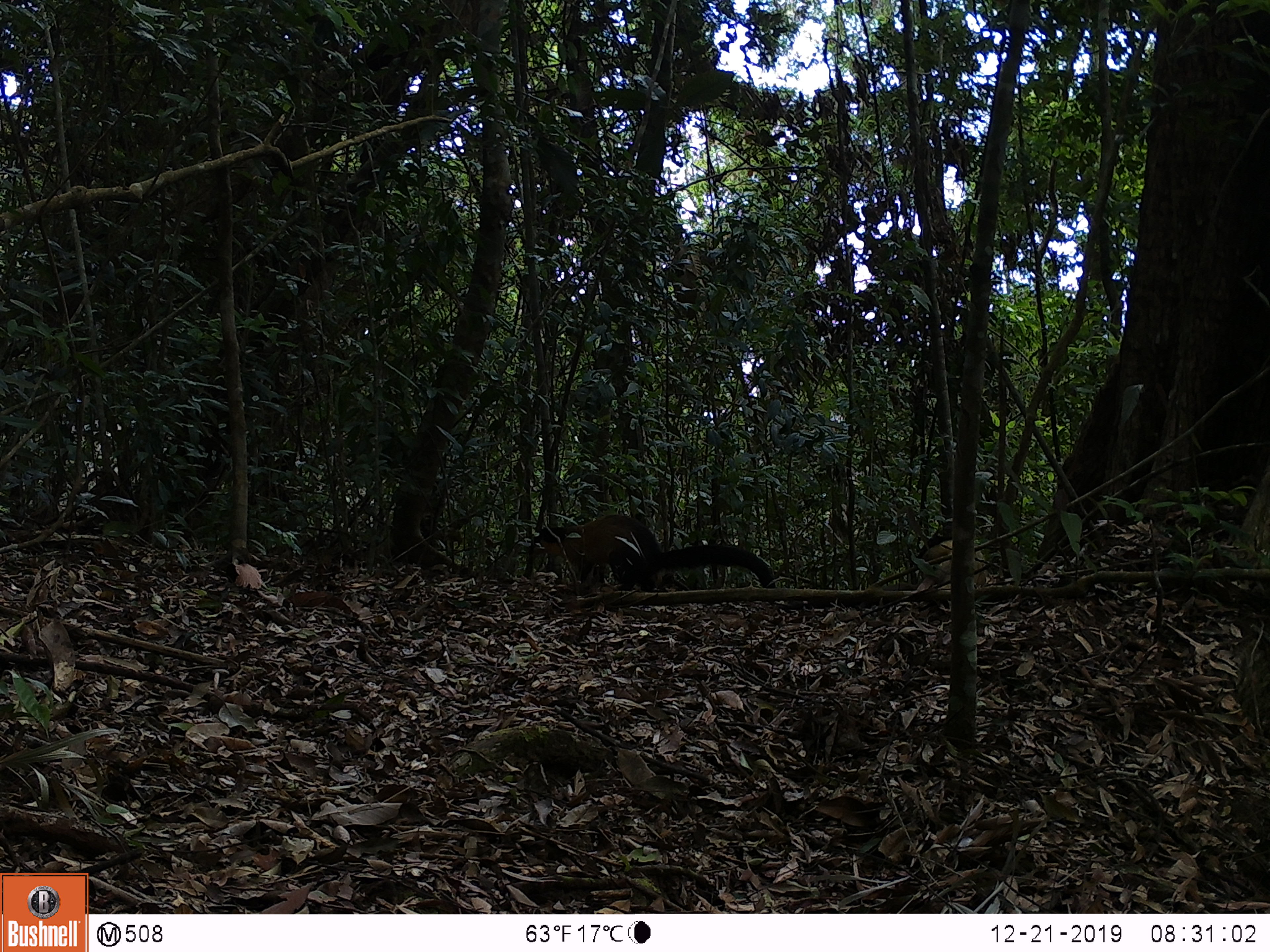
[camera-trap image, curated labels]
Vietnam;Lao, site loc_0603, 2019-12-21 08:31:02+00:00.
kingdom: Animalia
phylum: Chordata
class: Mammalia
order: Carnivora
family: Mustelidae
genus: Martes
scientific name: Martes flavigula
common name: yellow-throated marten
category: yellow throated marten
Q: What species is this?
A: Yellow throated marten (yellow-throated marten) (Martes flavigula).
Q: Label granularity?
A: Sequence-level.